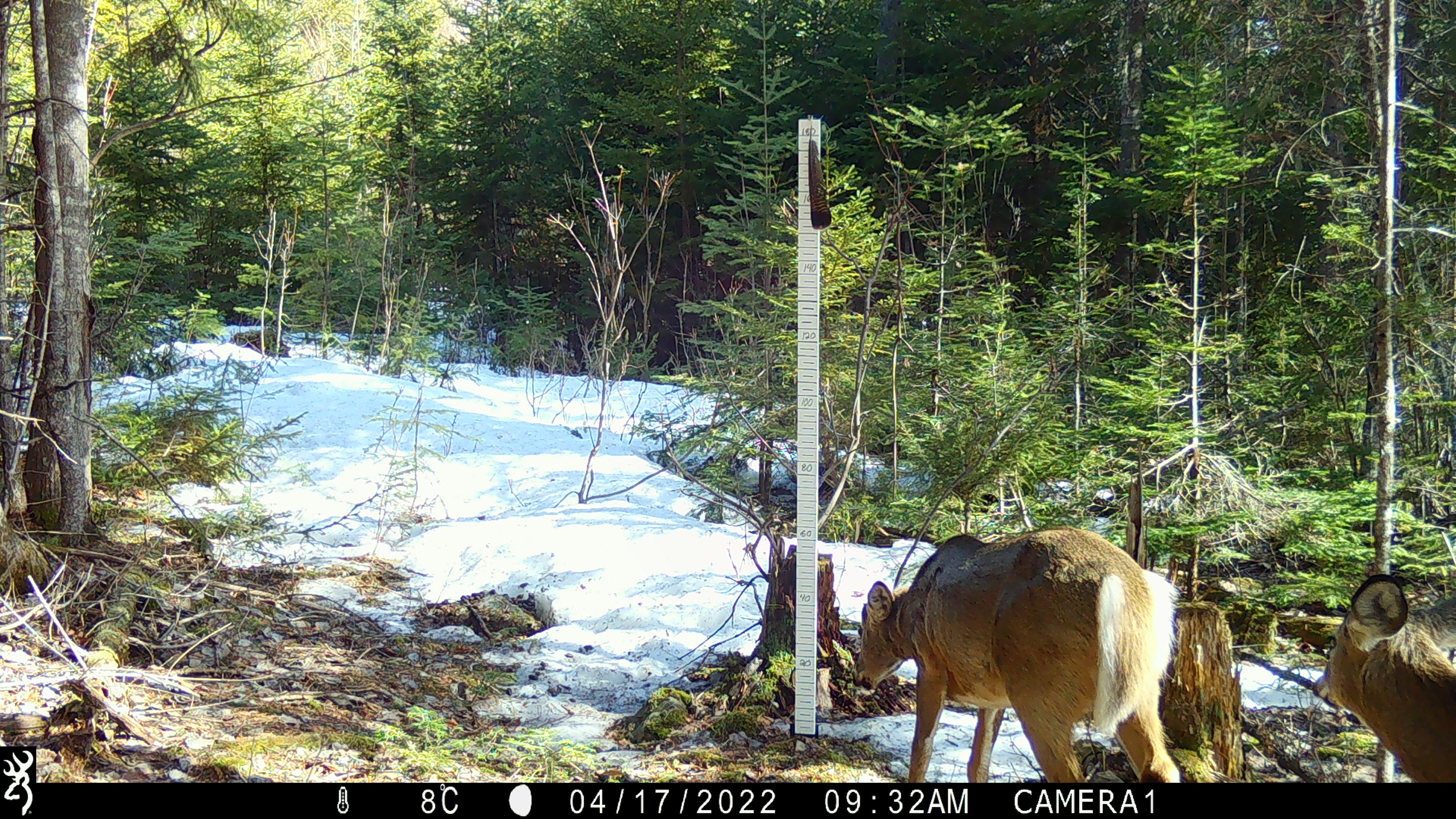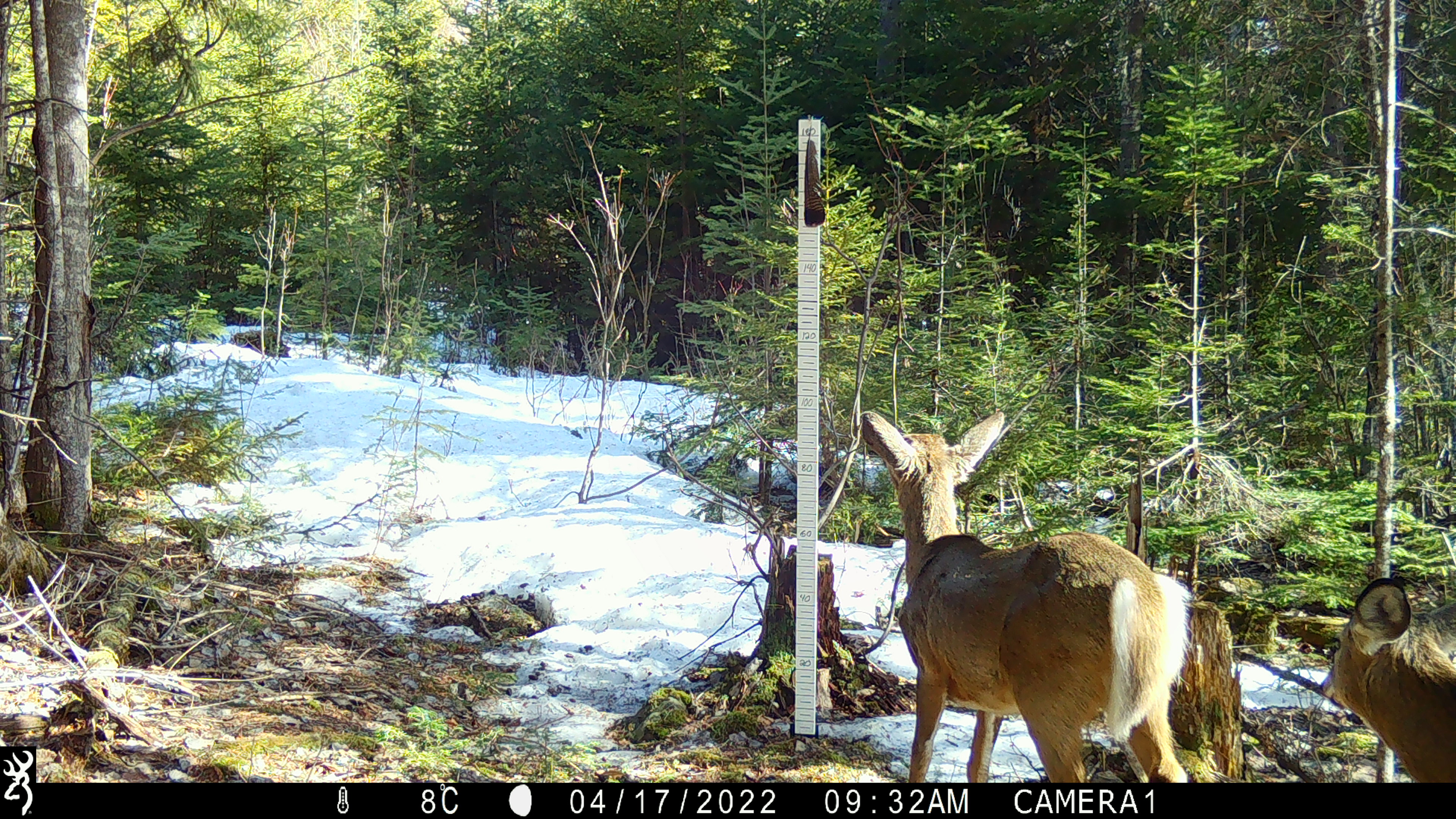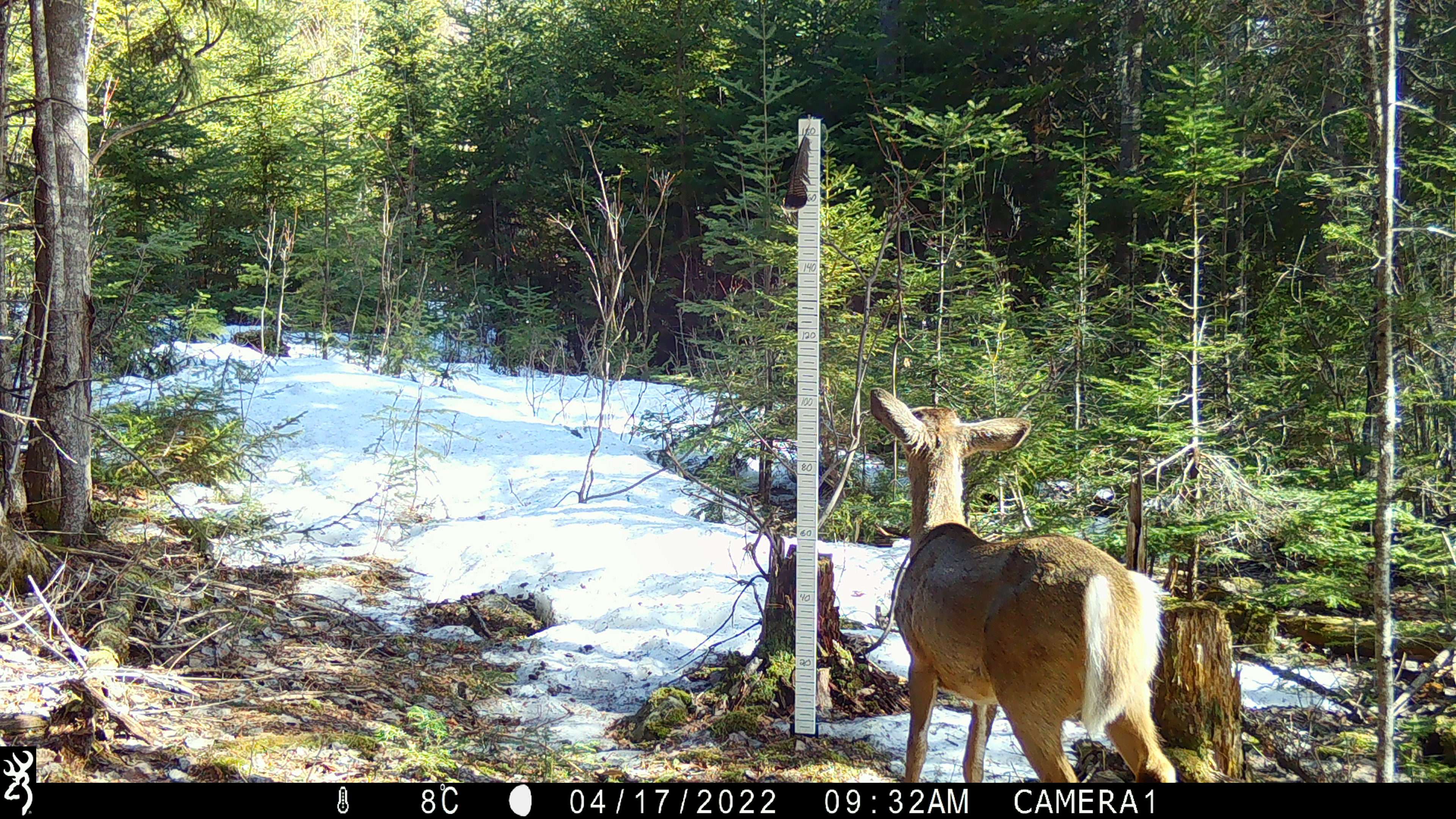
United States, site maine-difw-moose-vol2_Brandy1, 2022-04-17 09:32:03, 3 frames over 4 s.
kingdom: Animalia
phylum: Chordata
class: Mammalia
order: Artiodactyla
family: Cervidae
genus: Odocoileus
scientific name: Odocoileus virginianus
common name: white-tailed deer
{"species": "white-tailed deer (Odocoileus virginianus)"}